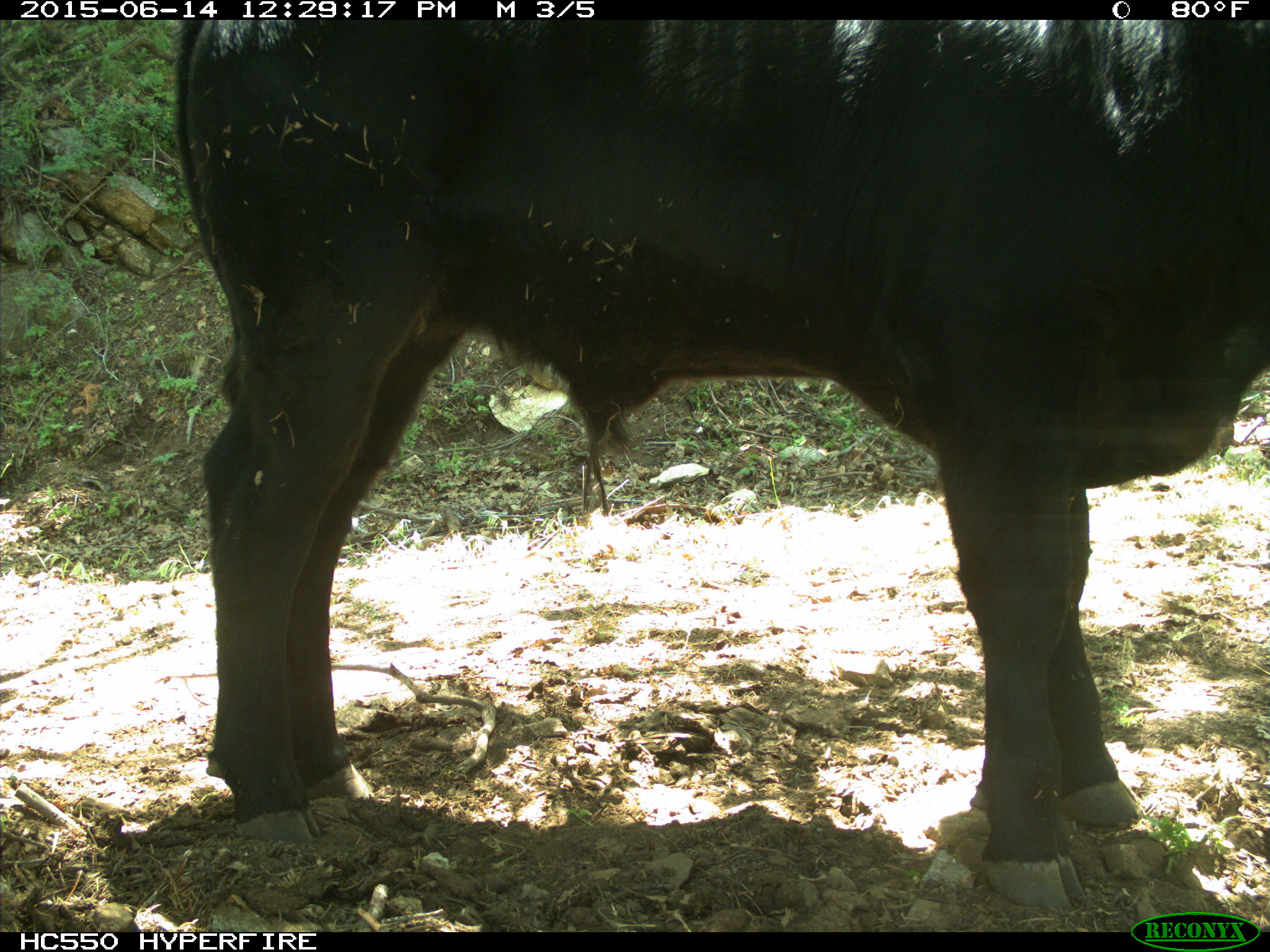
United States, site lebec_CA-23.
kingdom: Animalia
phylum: Chordata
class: Mammalia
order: Artiodactyla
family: Bovidae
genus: Bos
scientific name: Bos taurus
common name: domestic cow